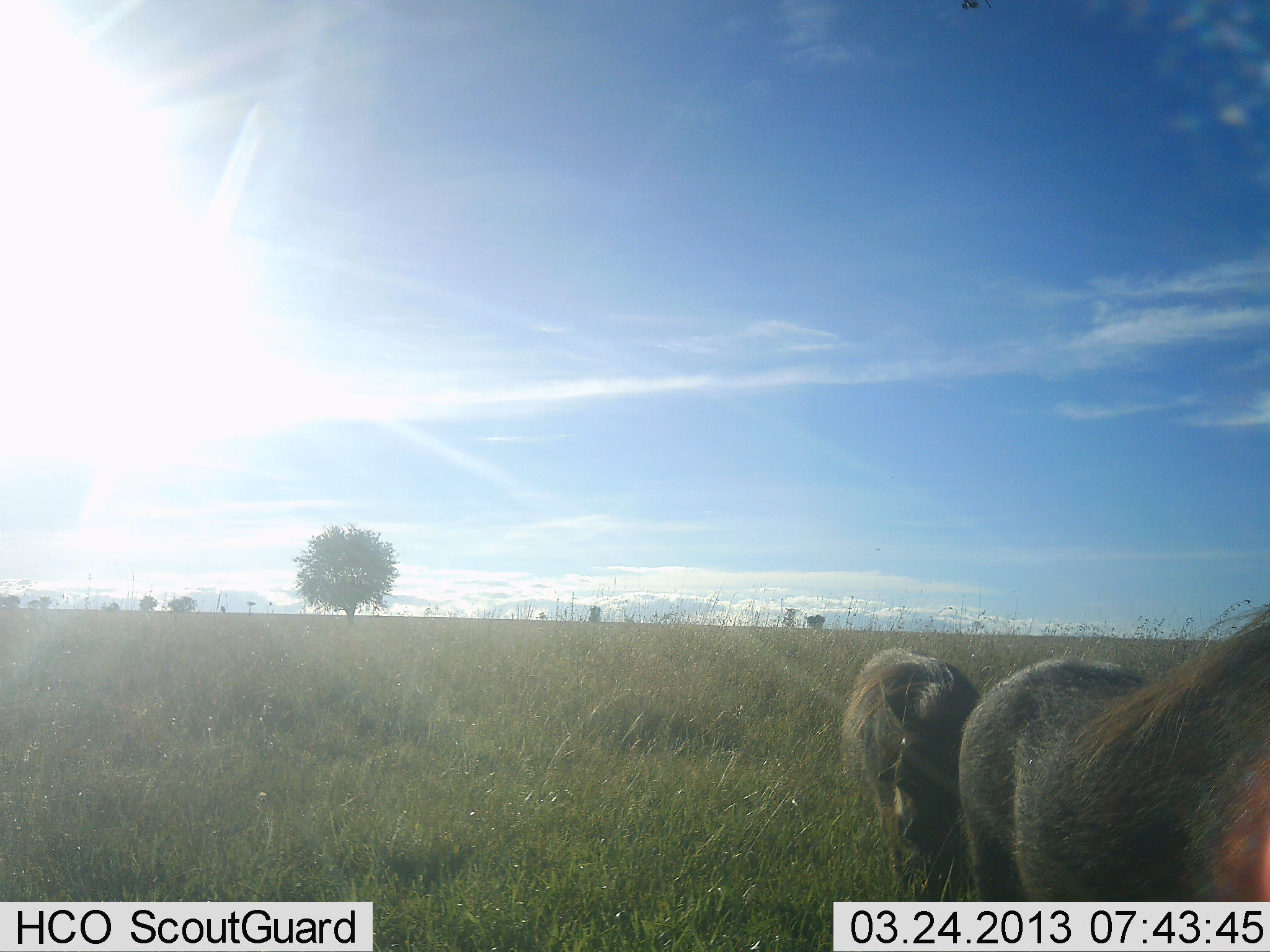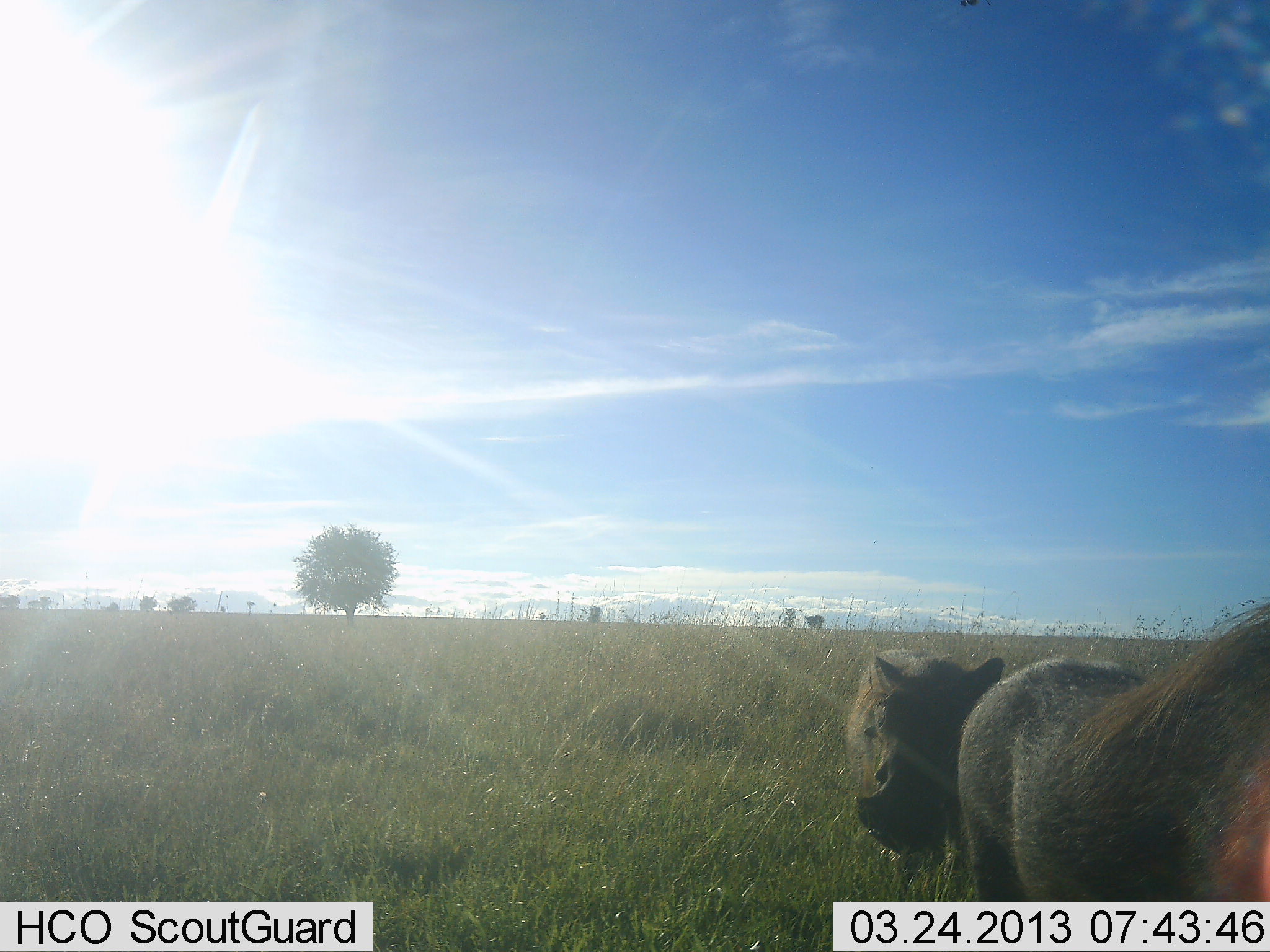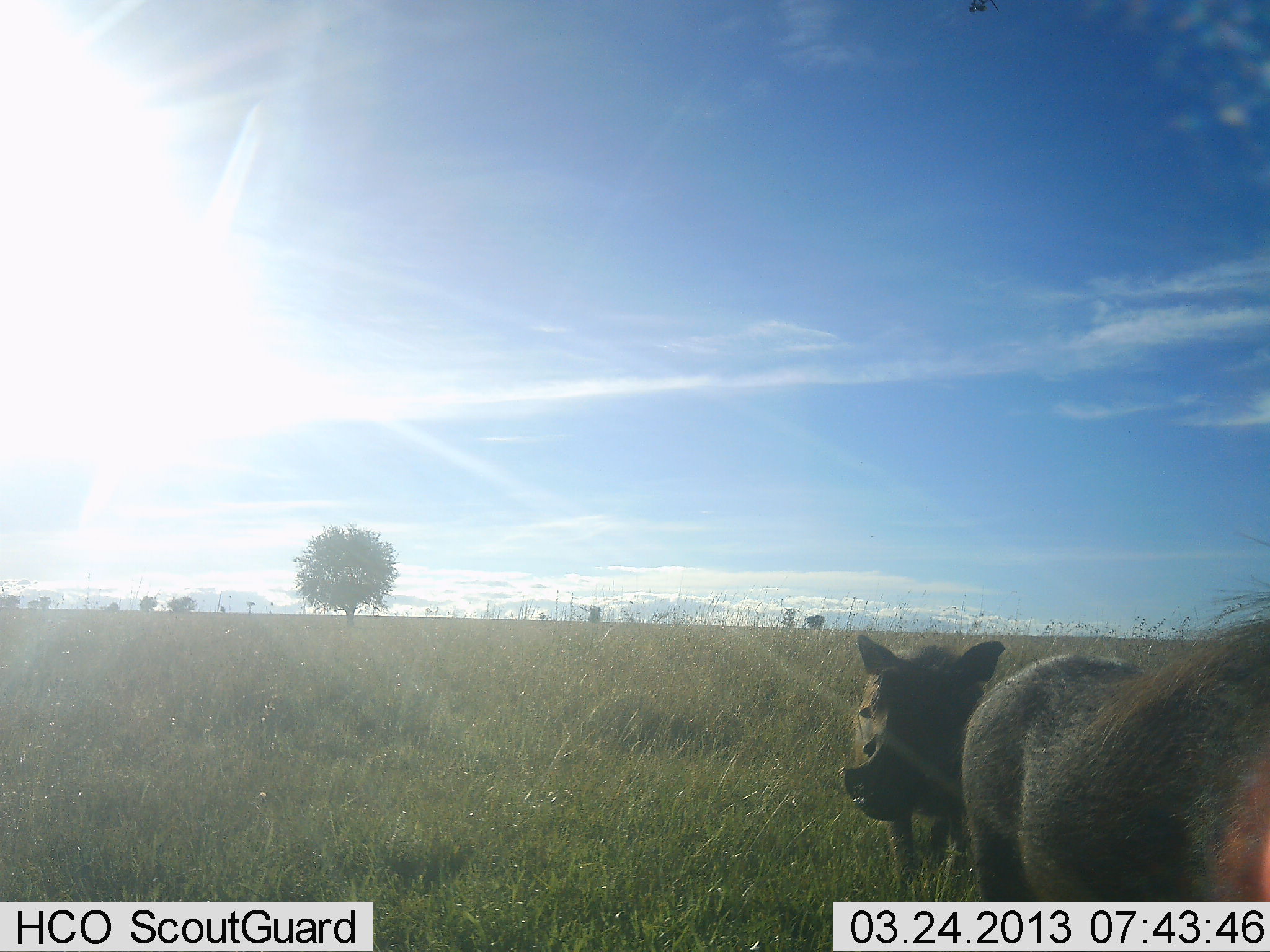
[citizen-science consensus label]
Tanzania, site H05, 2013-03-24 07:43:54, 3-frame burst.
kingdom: Animalia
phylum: Chordata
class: Mammalia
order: Artiodactyla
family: Suidae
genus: Phacochoerus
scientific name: Phacochoerus africanus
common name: warthog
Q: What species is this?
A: Warthog (Phacochoerus africanus).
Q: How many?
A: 2.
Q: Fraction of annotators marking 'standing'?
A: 72%.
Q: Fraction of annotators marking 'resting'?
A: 3%.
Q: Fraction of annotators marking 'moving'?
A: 20%.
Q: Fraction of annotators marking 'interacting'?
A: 5%.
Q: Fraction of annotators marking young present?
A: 0%.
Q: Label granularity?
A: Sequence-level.